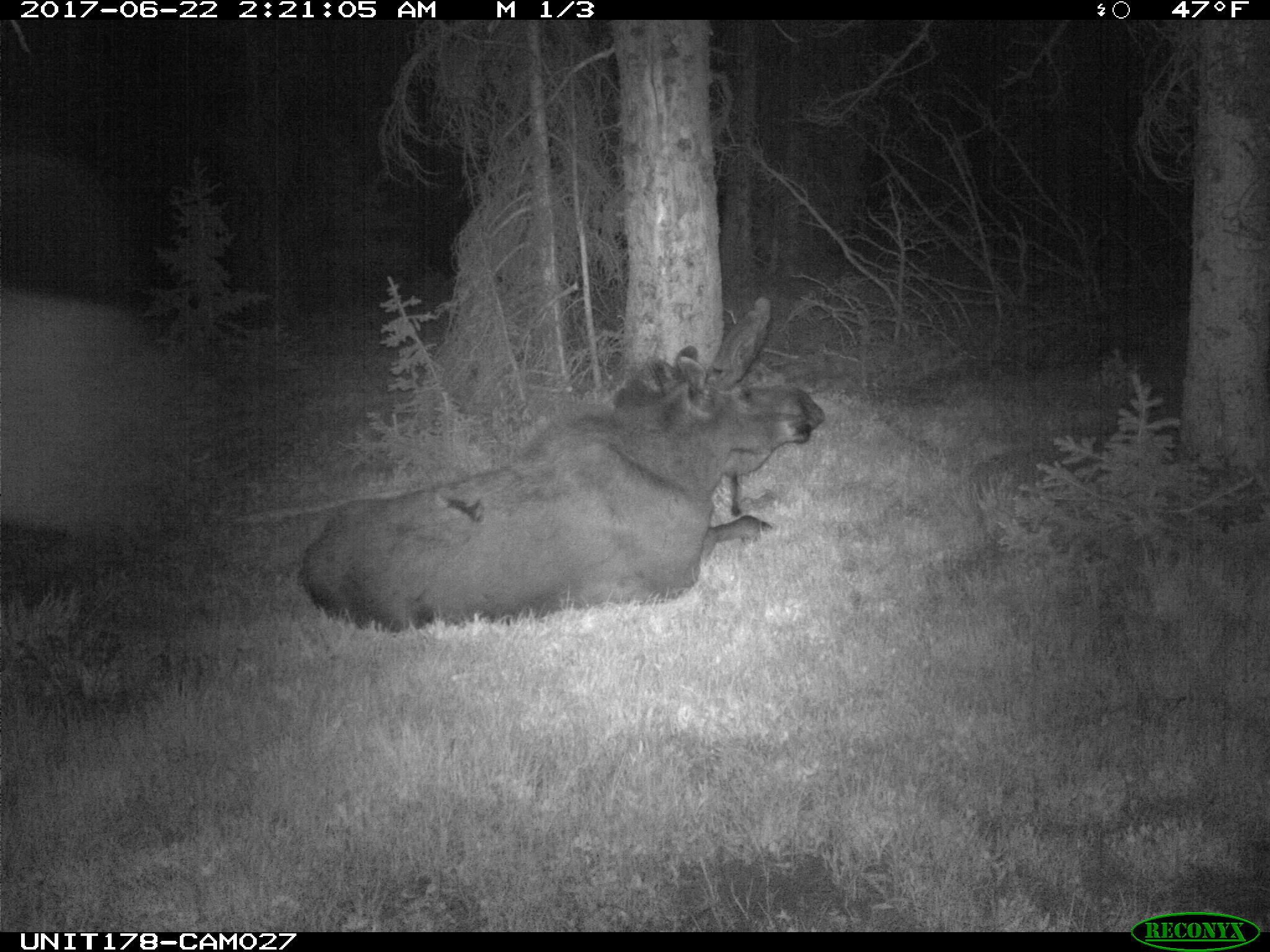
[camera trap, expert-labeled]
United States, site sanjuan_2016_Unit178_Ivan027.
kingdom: Animalia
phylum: Chordata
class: Mammalia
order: Artiodactyla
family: Cervidae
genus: Alces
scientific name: Alces alces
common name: moose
Alces alces (moose).